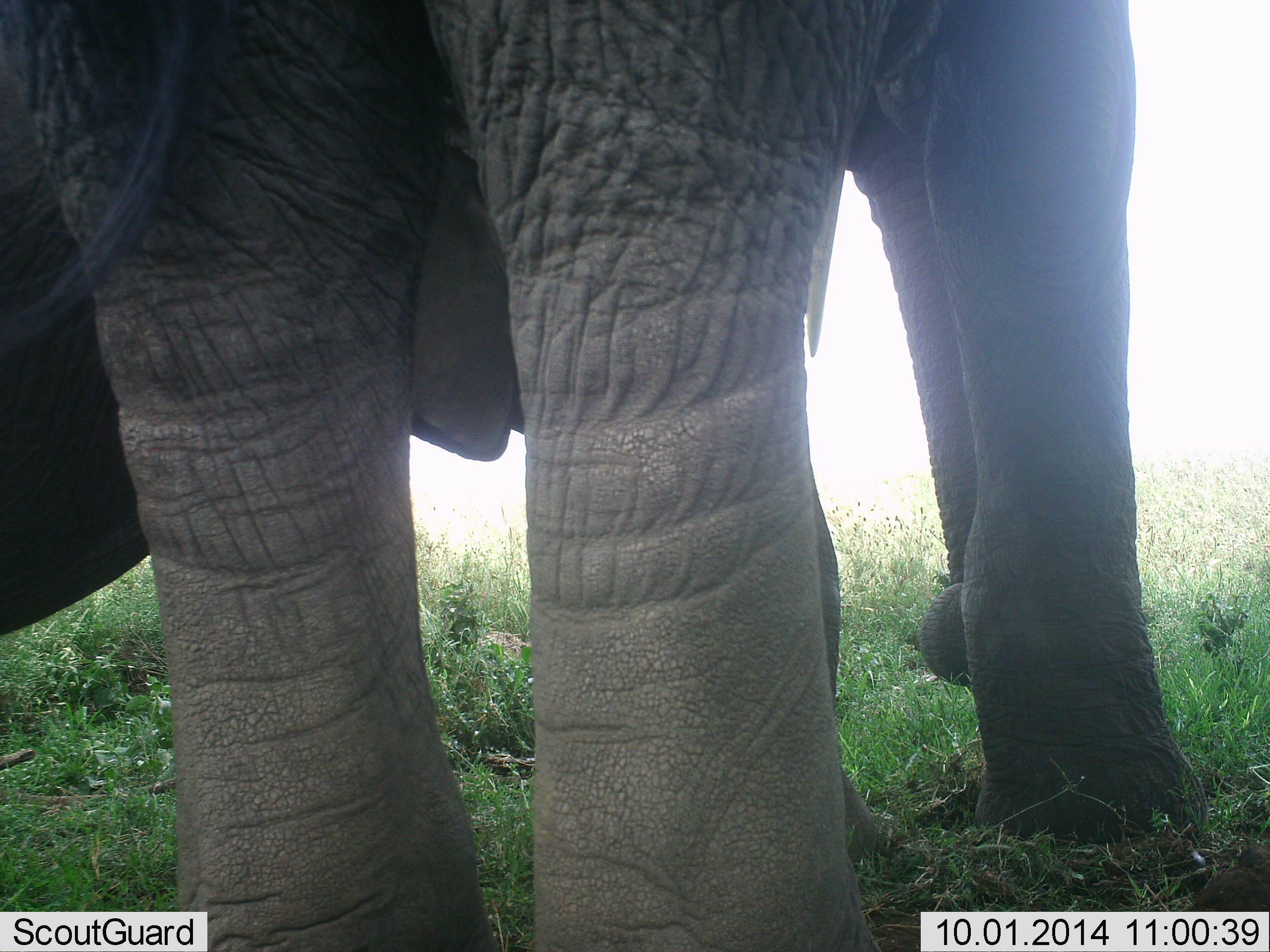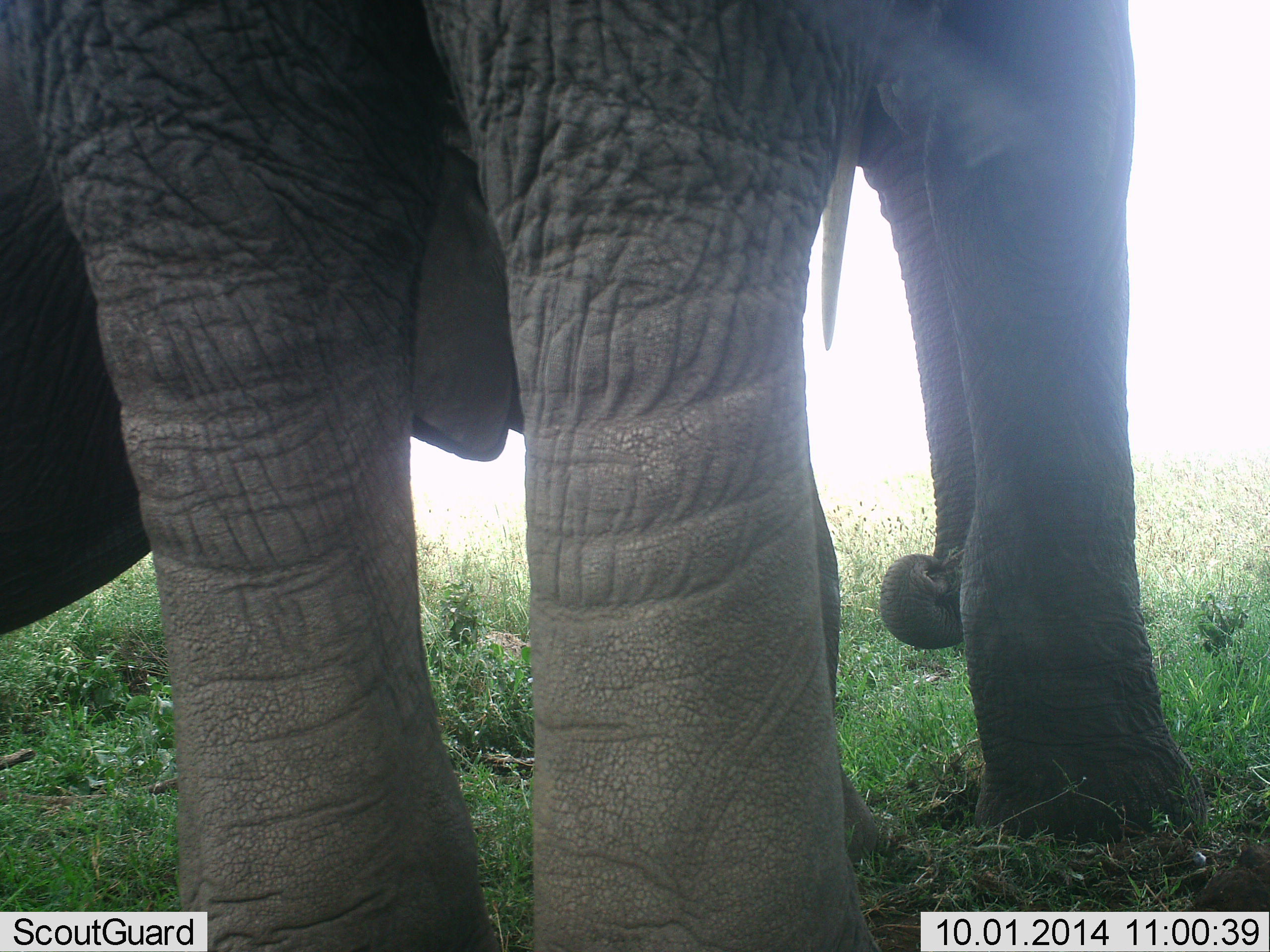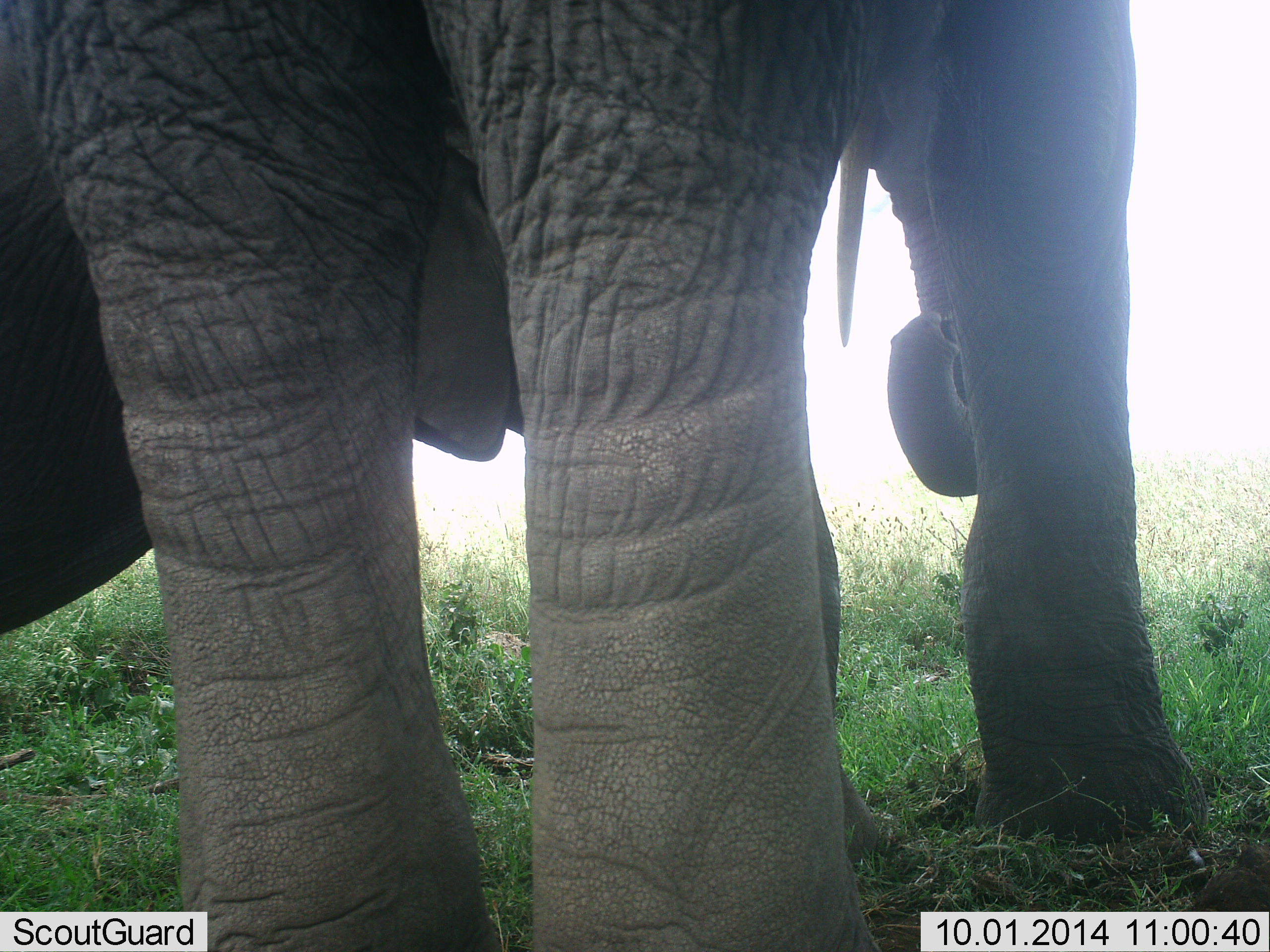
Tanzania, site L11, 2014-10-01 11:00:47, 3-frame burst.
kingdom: Animalia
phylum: Chordata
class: Mammalia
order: Proboscidea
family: Elephantidae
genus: Loxodonta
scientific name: Loxodonta africana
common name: african bush elephant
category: elephant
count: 2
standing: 90%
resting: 0%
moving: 0%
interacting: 0%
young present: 10%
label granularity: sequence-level